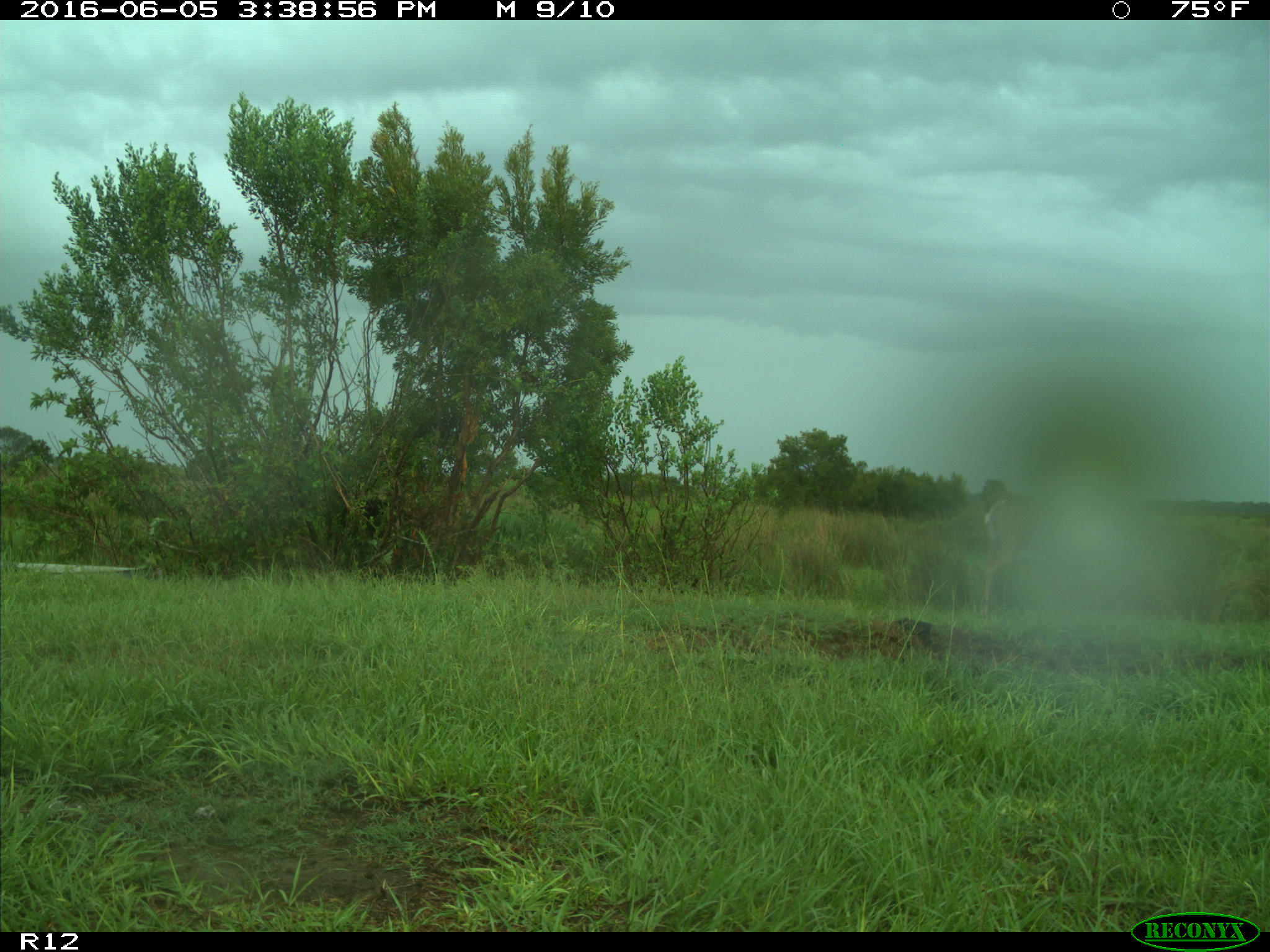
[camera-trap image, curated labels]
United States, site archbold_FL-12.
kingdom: Animalia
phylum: Chordata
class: Mammalia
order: Artiodactyla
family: Cervidae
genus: Odocoileus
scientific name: Odocoileus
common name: deer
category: unidentified deer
Unidentified deer (deer) (Odocoileus).